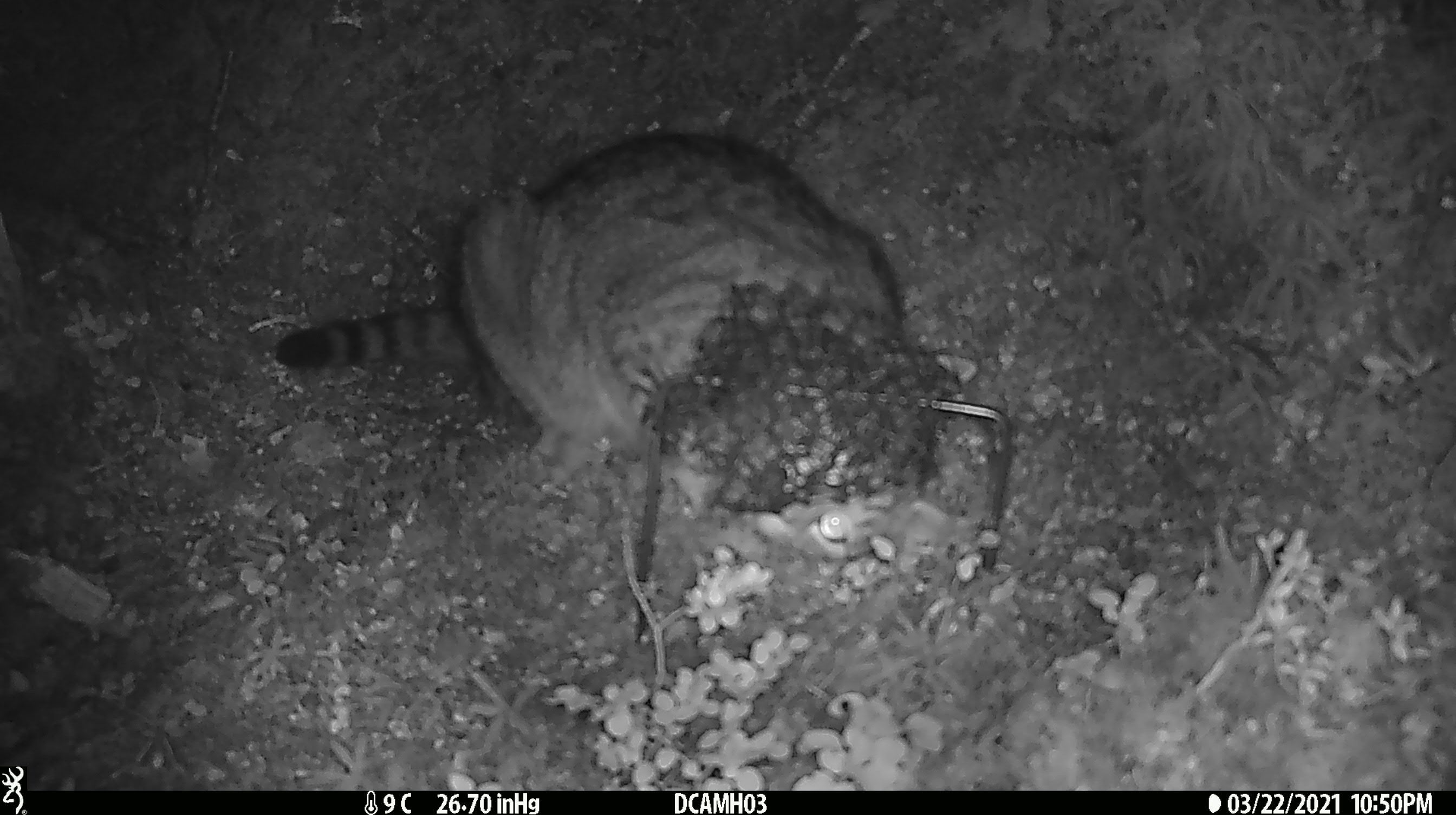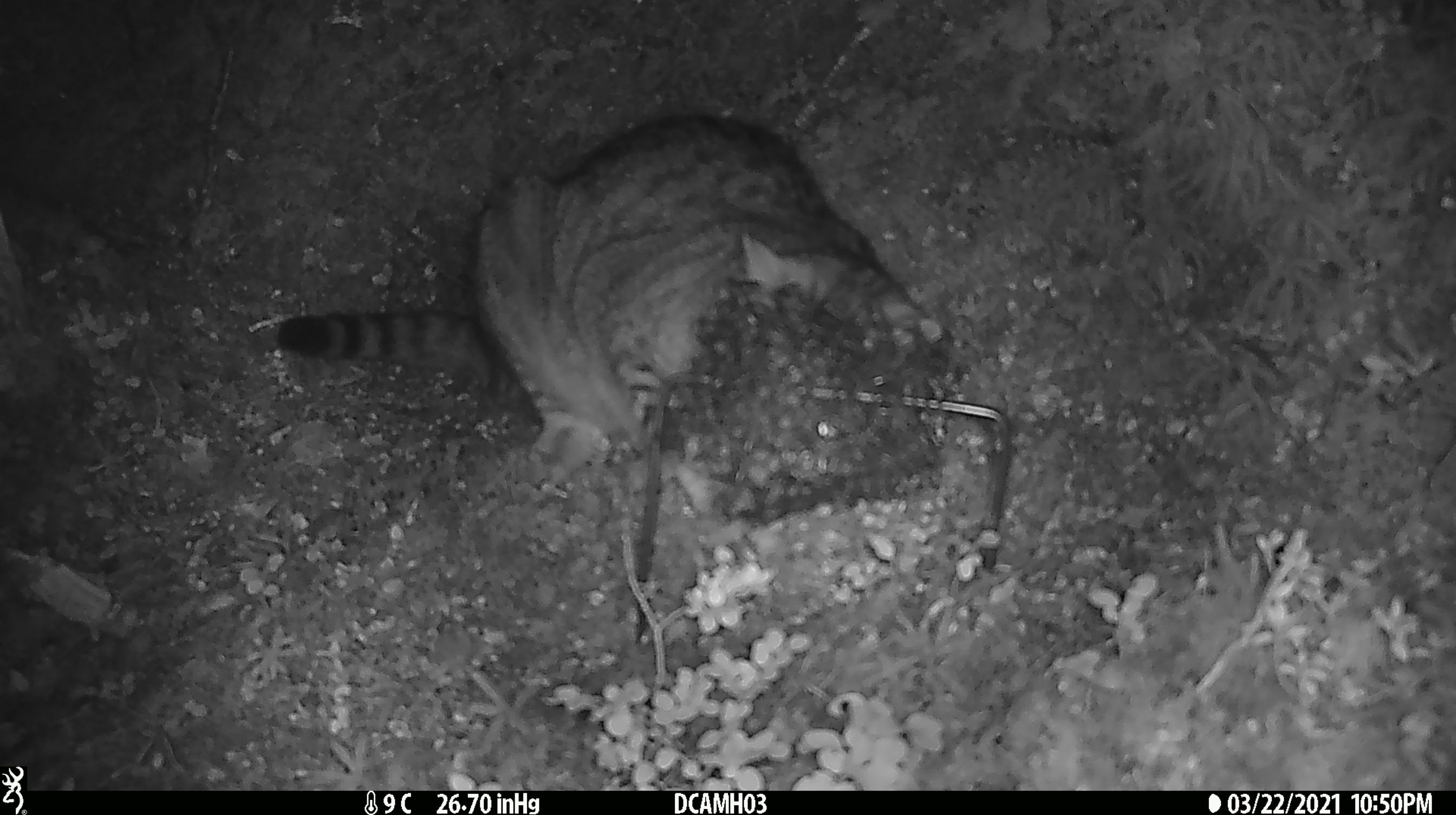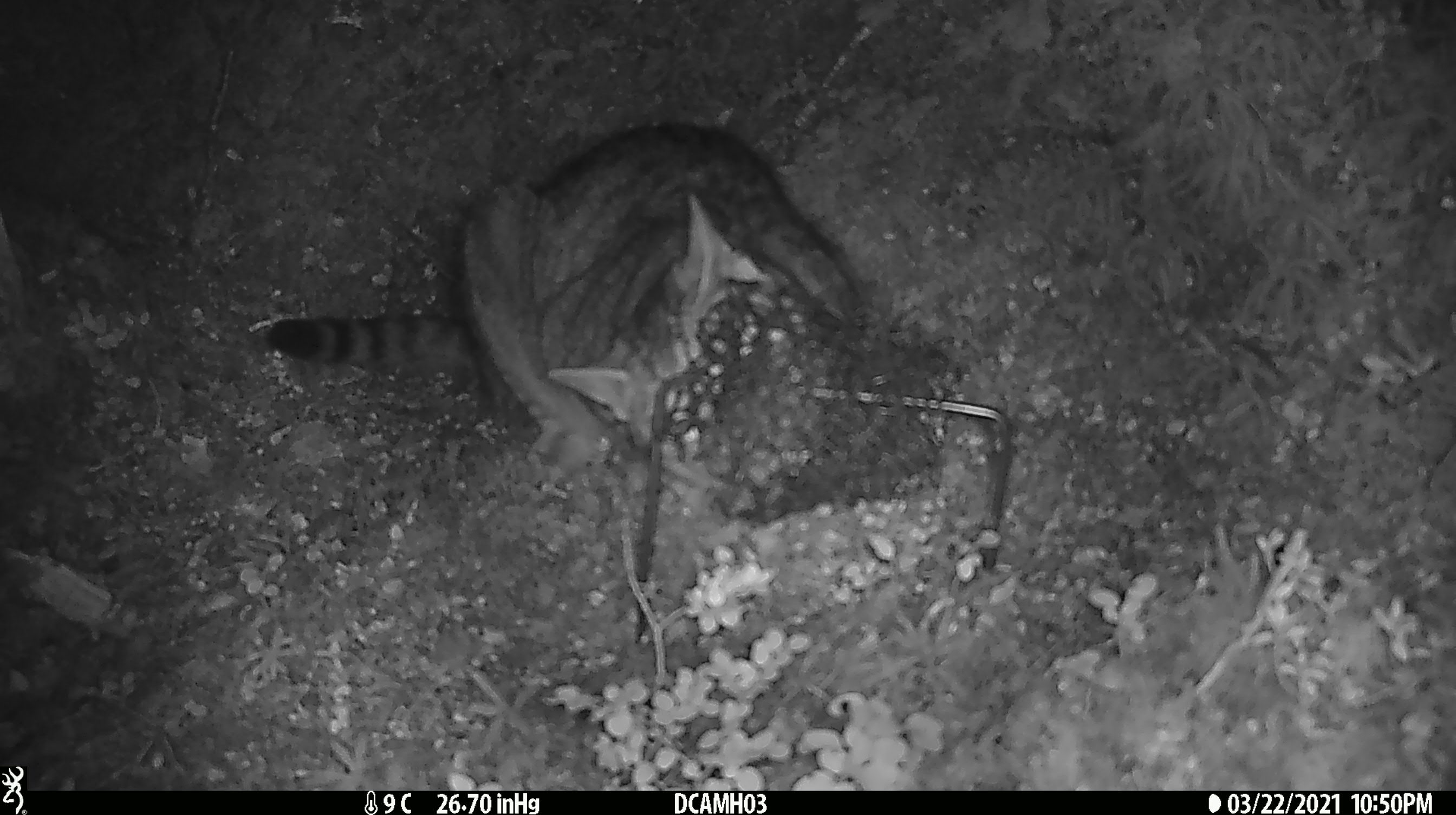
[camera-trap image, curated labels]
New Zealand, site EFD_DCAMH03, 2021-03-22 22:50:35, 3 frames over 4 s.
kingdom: Animalia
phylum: Chordata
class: Mammalia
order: Carnivora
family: Felidae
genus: Felis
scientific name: Felis catus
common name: domestic cat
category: cat